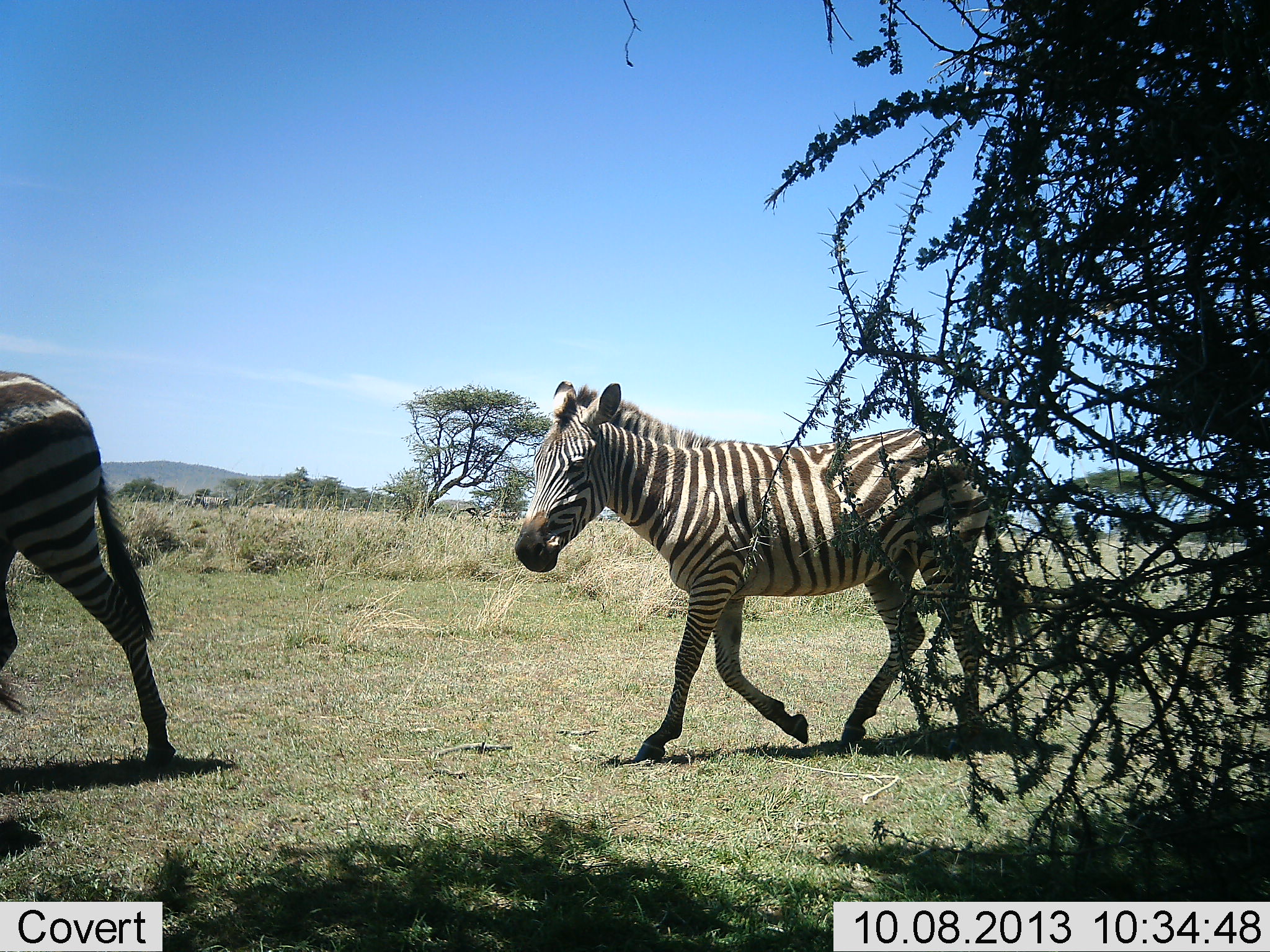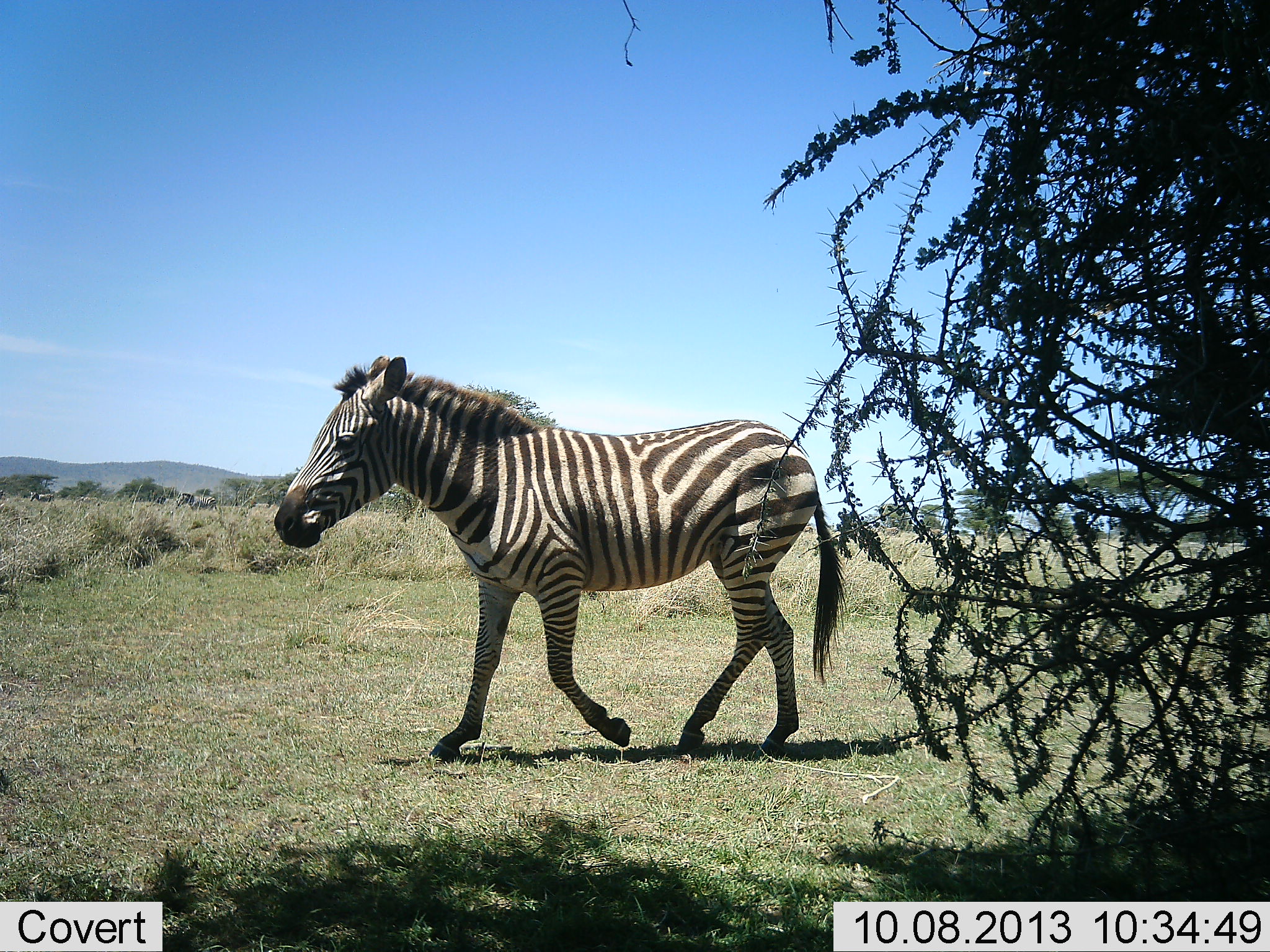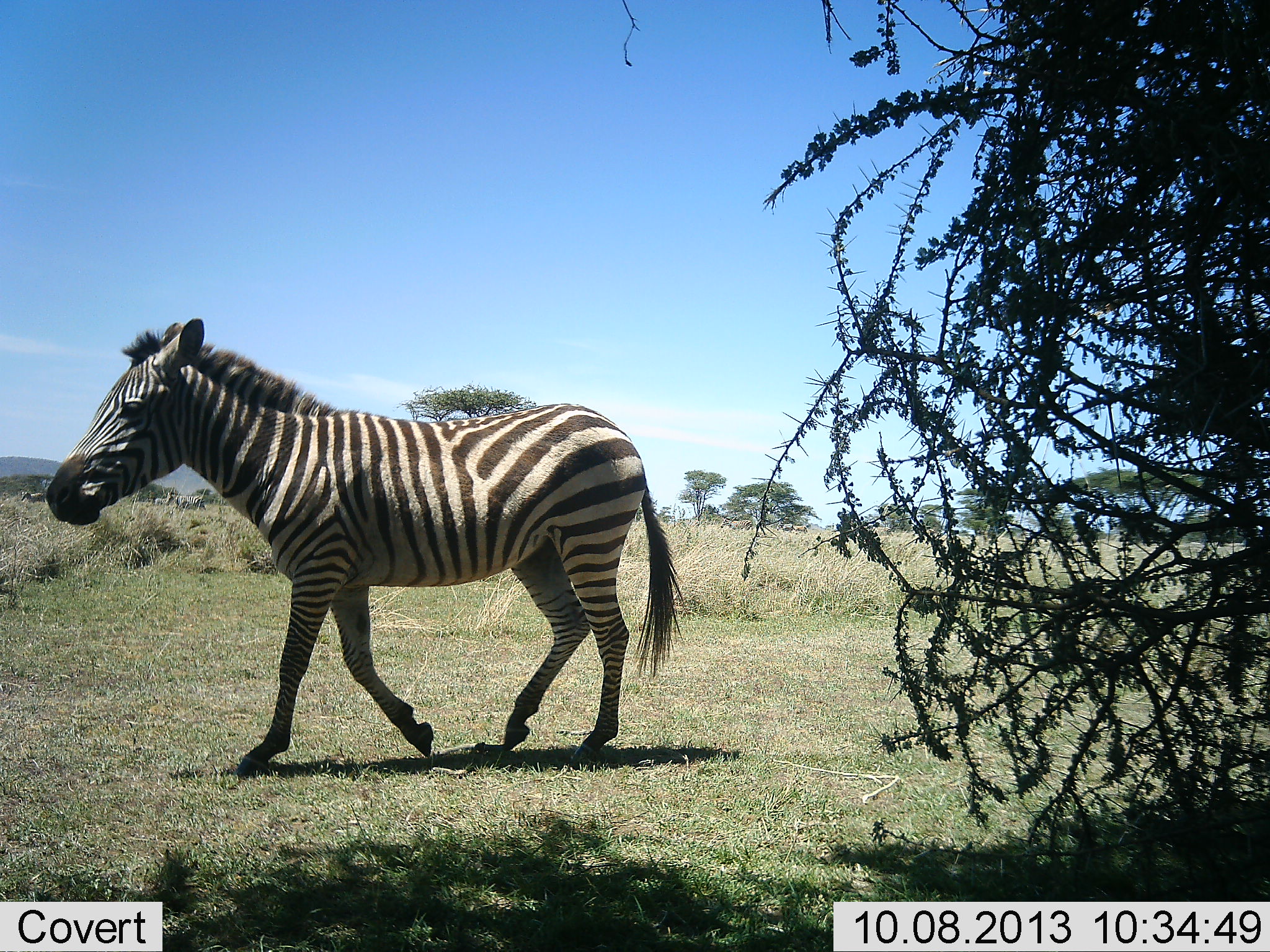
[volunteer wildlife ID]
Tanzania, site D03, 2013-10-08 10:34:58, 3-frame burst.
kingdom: Animalia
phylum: Chordata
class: Mammalia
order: Perissodactyla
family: Equidae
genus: Equus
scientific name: Equus quagga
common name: plains zebra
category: zebra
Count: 2.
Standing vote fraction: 12%.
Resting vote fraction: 0%.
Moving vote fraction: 92%.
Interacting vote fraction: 0%.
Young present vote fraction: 0%.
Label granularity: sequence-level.